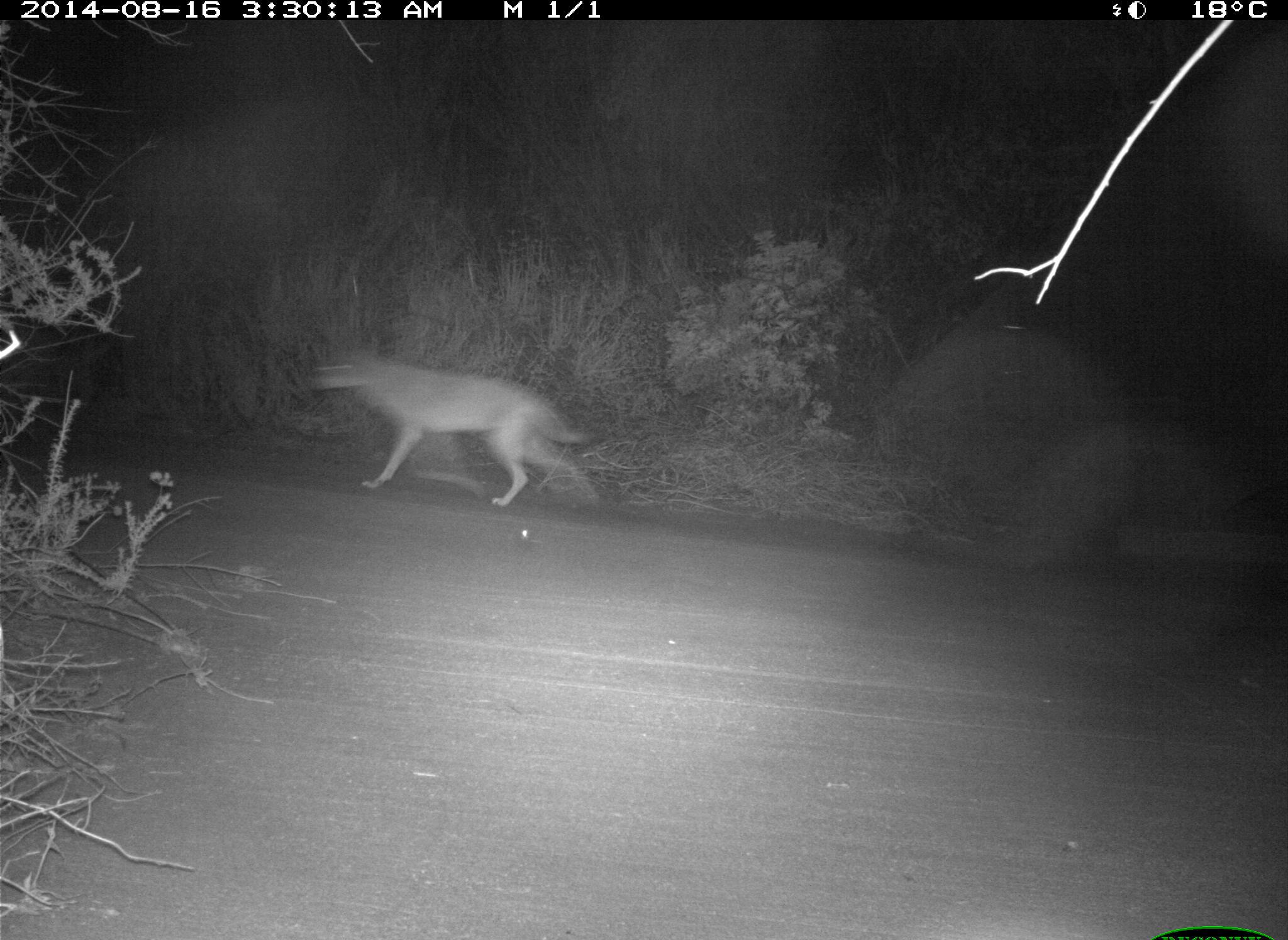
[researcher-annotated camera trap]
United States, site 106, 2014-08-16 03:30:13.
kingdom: Animalia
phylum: Chordata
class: Mammalia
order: Carnivora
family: Canidae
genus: Canis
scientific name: Canis latrans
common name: coyote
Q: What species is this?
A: Coyote (Canis latrans).